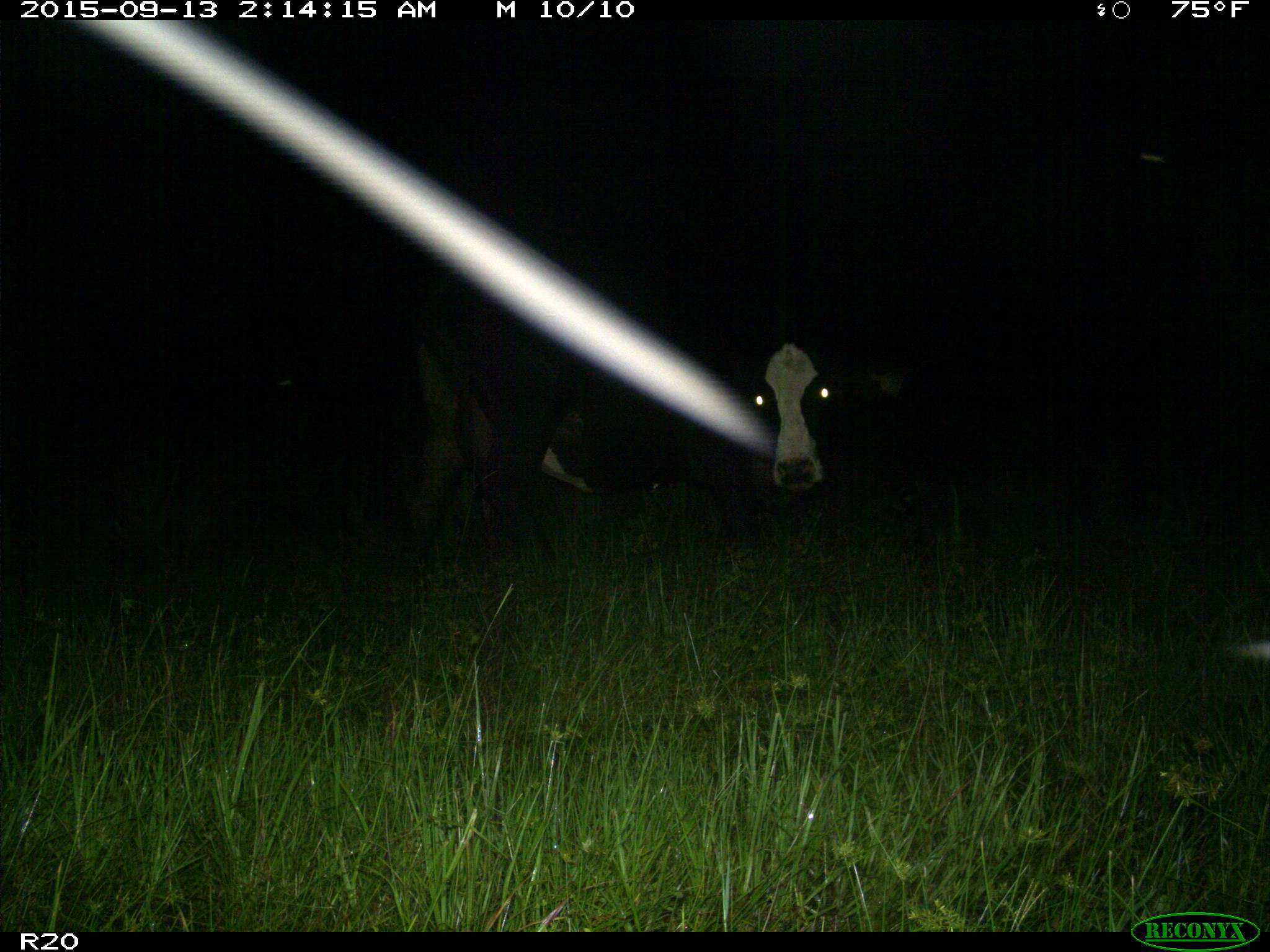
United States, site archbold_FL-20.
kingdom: Animalia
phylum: Chordata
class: Mammalia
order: Artiodactyla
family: Bovidae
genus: Bos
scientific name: Bos taurus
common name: domestic cow